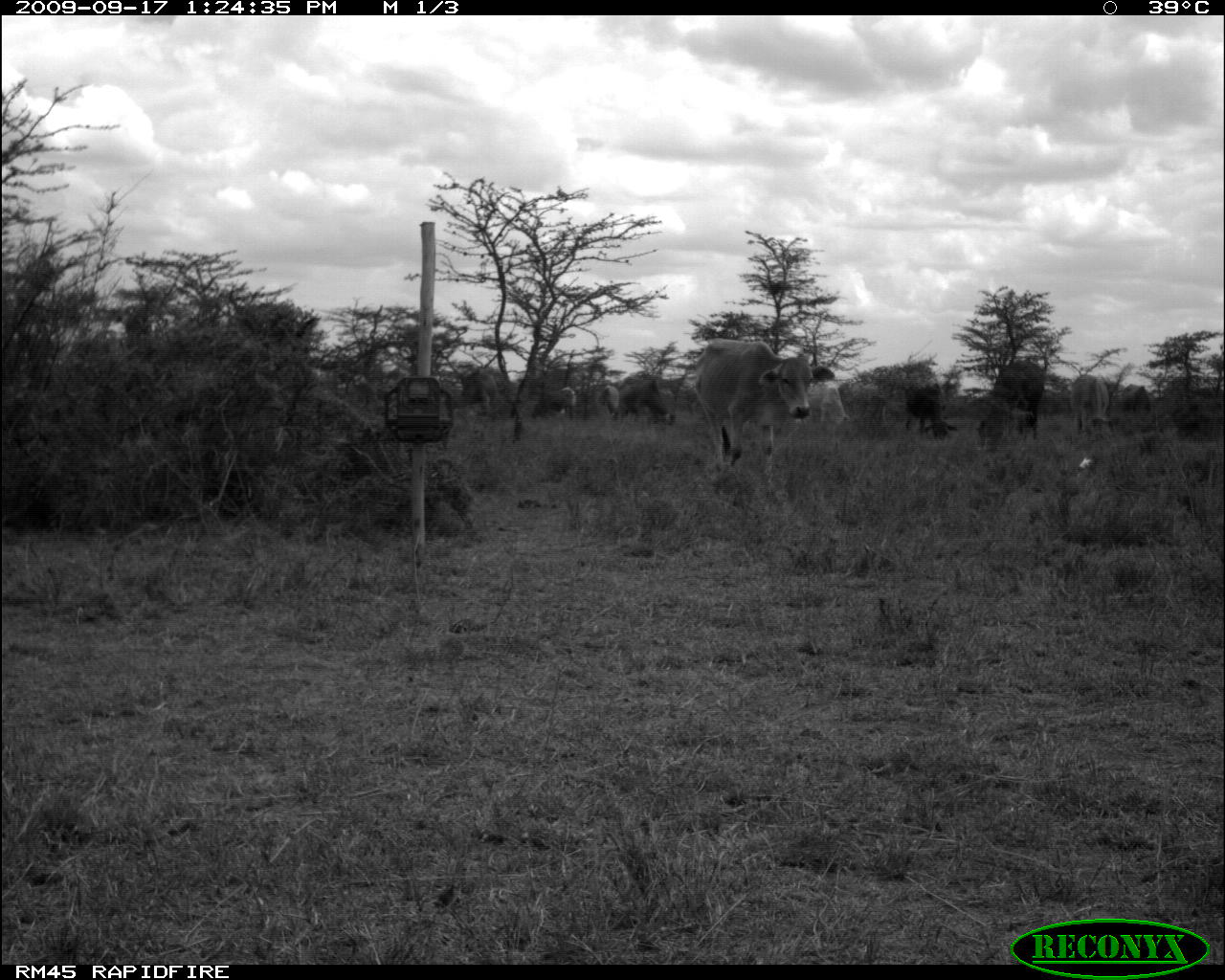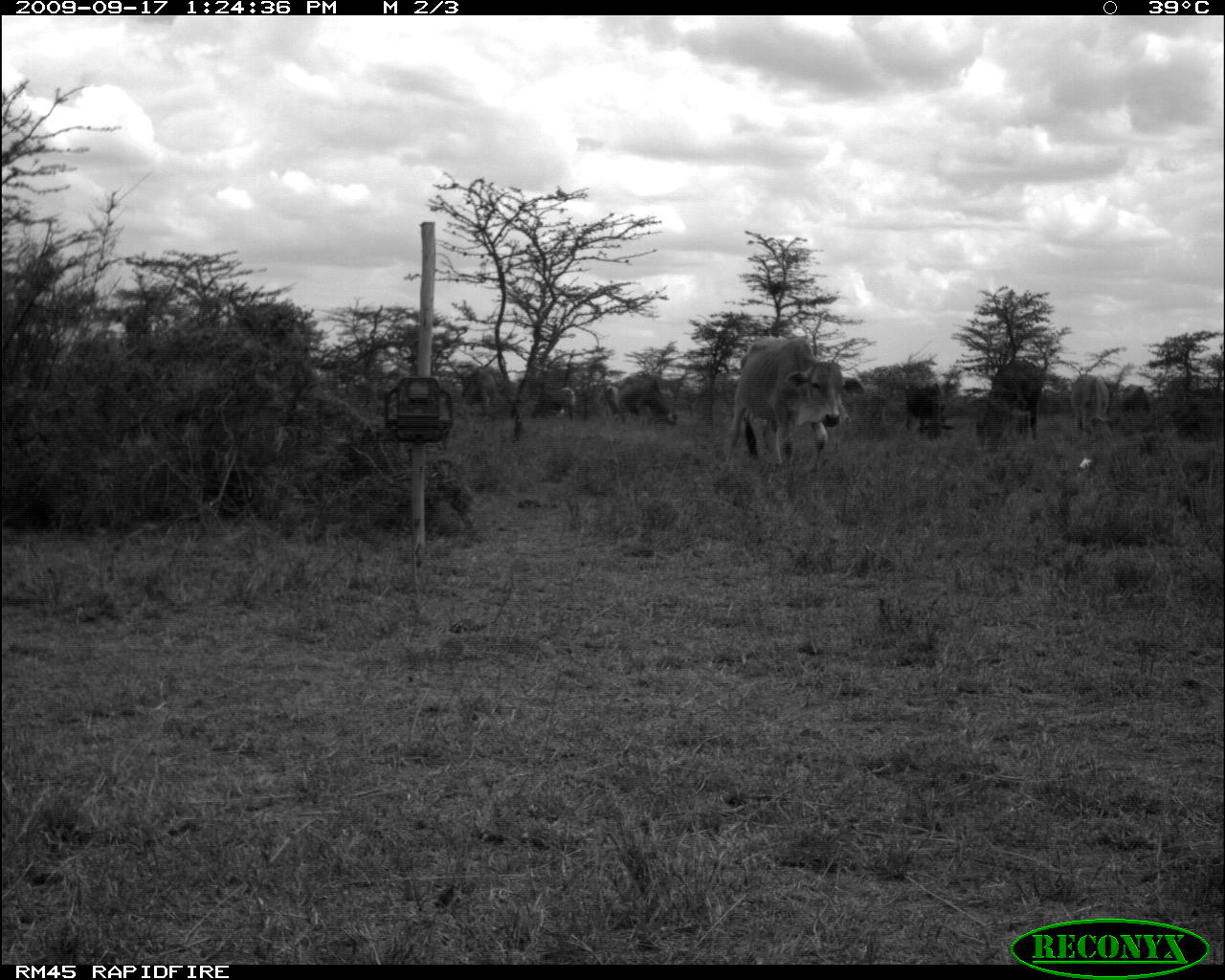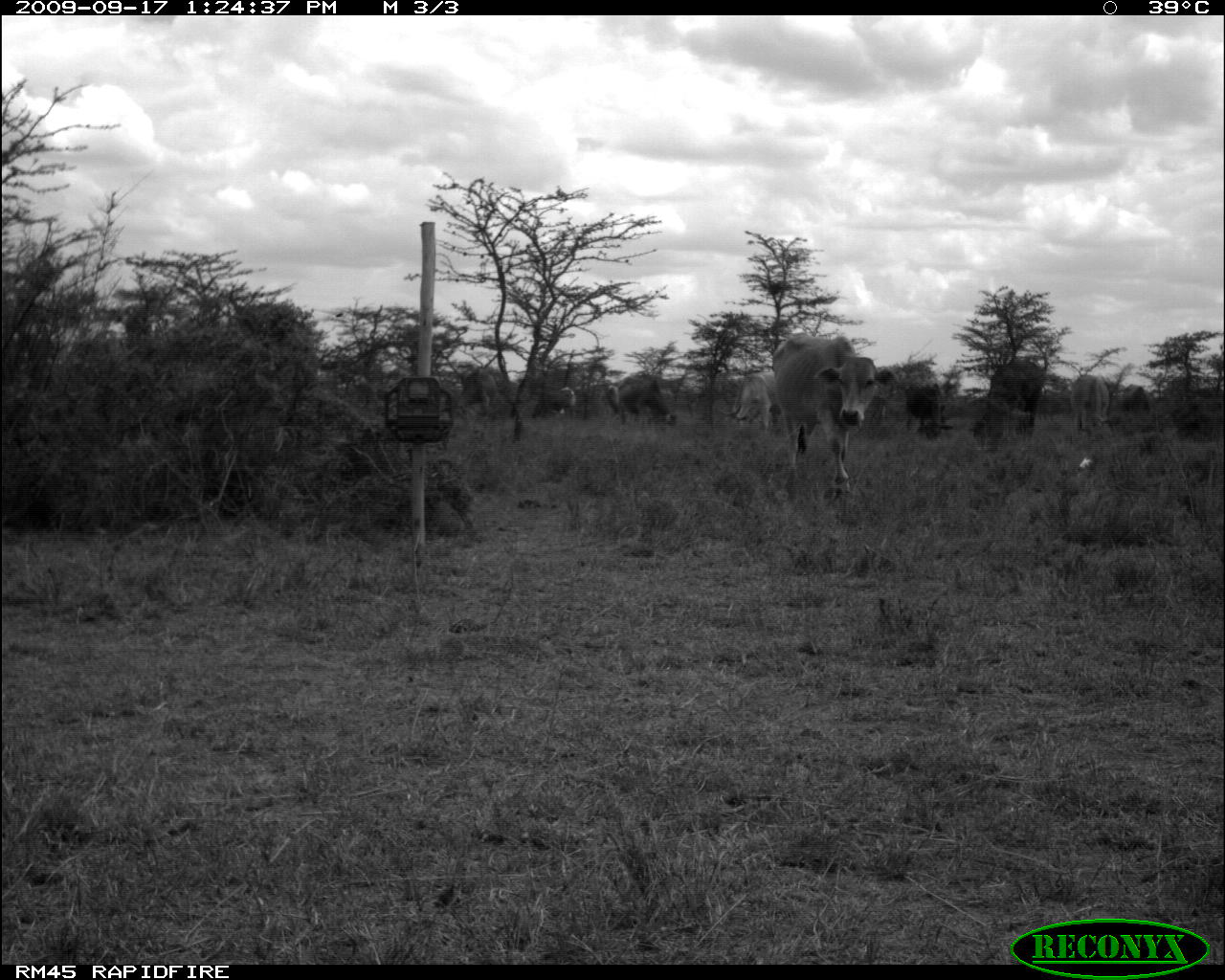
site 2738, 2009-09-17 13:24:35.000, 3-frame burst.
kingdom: Animalia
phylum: Chordata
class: Mammalia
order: Artiodactyla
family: Bovidae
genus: Bos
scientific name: Bos taurus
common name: domestic cattle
Bos taurus (domestic cattle), count 7.